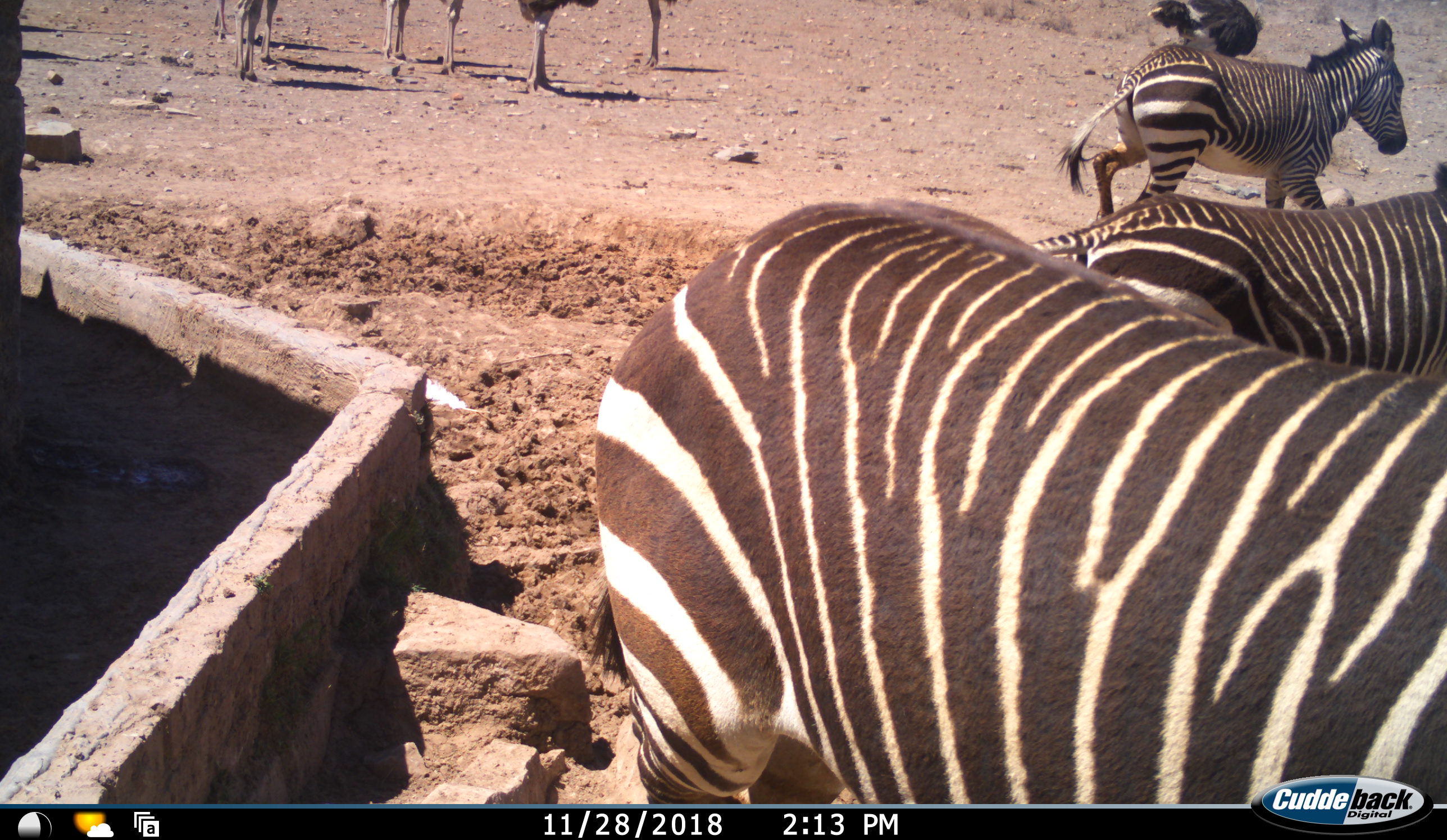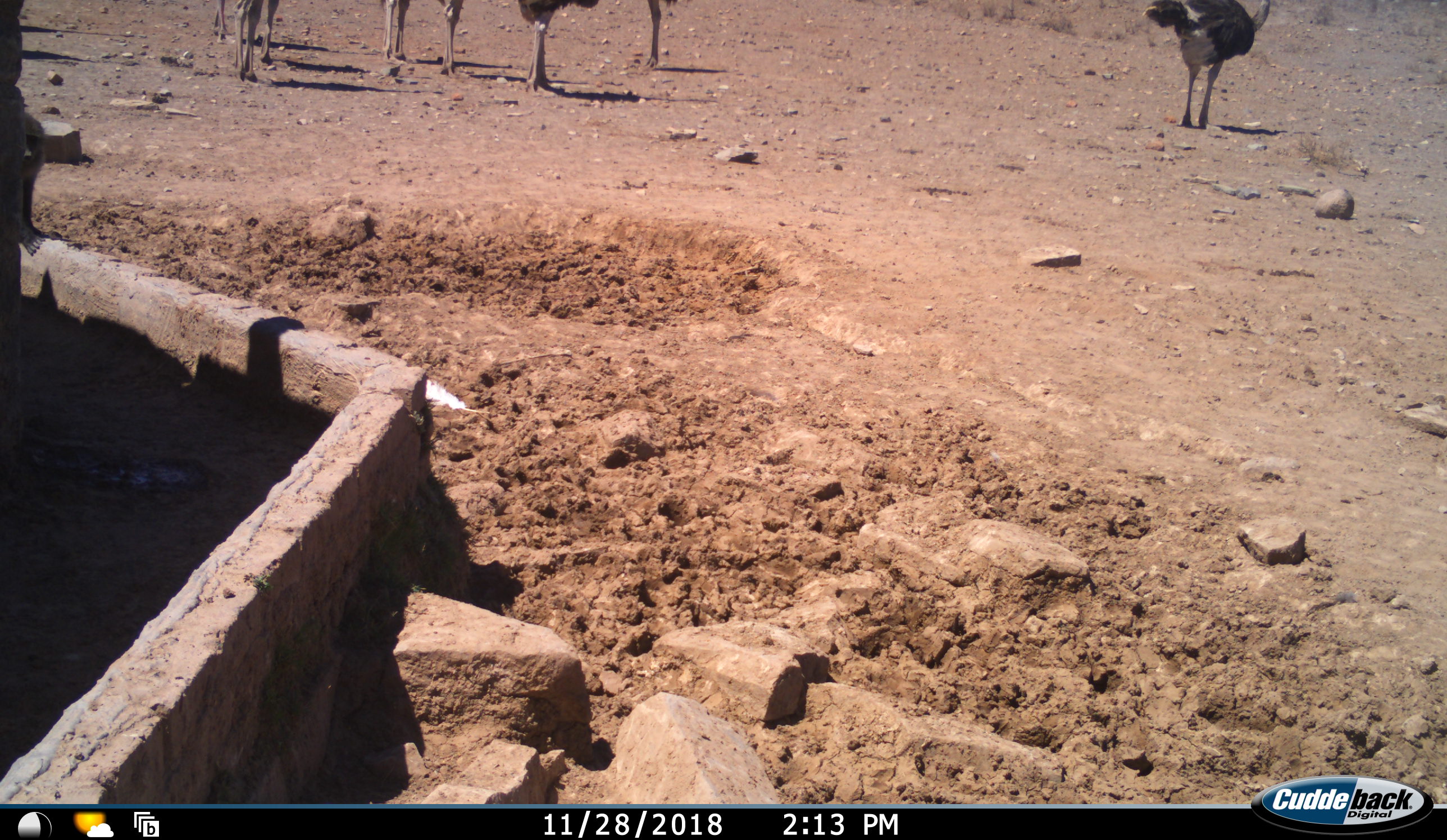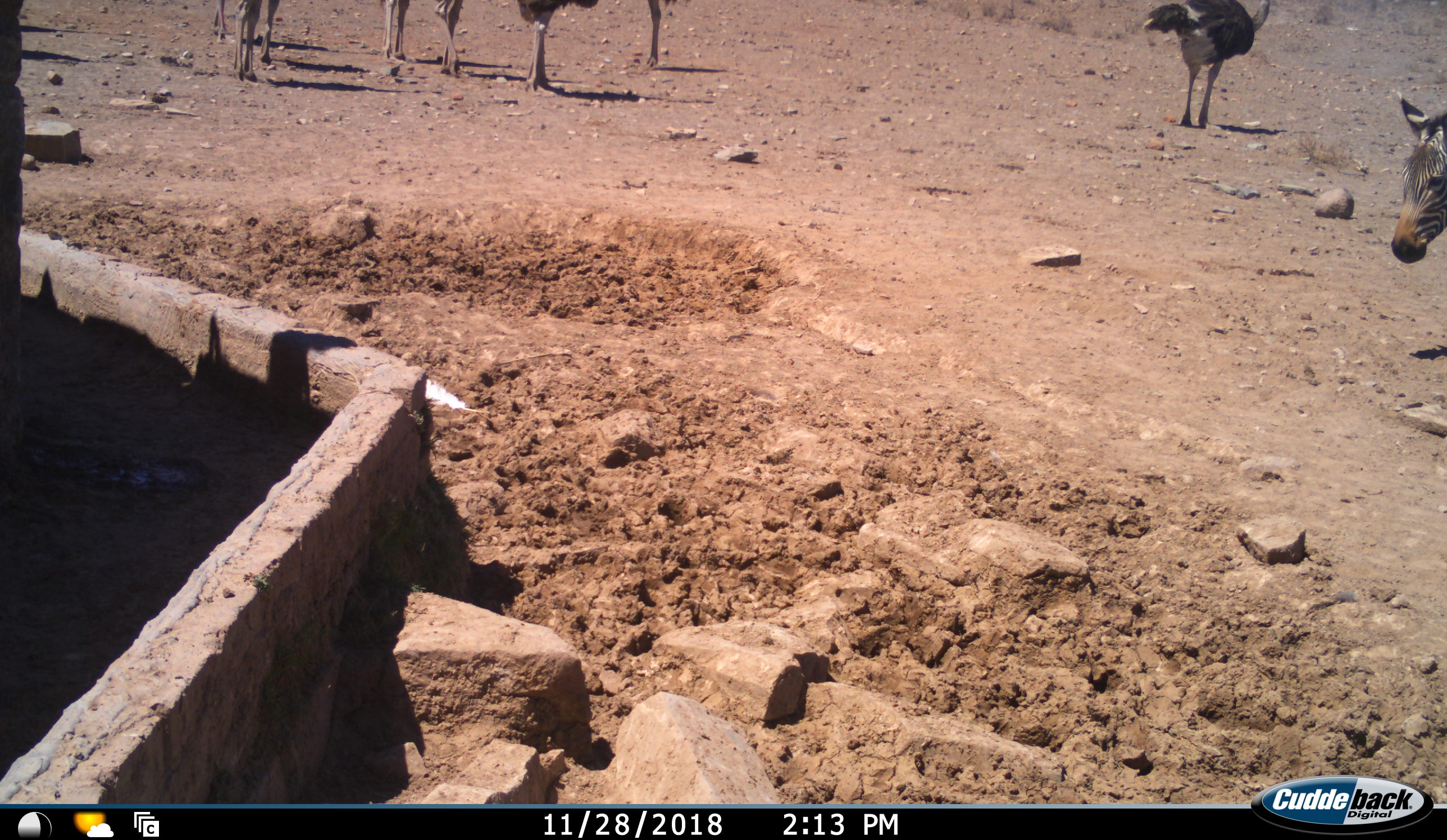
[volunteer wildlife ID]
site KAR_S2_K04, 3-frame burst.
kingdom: Animalia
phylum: Chordata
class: Aves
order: Struthioniformes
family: Struthionidae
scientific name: Struthionidae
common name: ostrich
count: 8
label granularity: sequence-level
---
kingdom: Animalia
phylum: Chordata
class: Mammalia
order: Perissodactyla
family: Equidae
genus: Equus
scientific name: Equus zebra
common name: mountain zebra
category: zebramountain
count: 3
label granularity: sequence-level